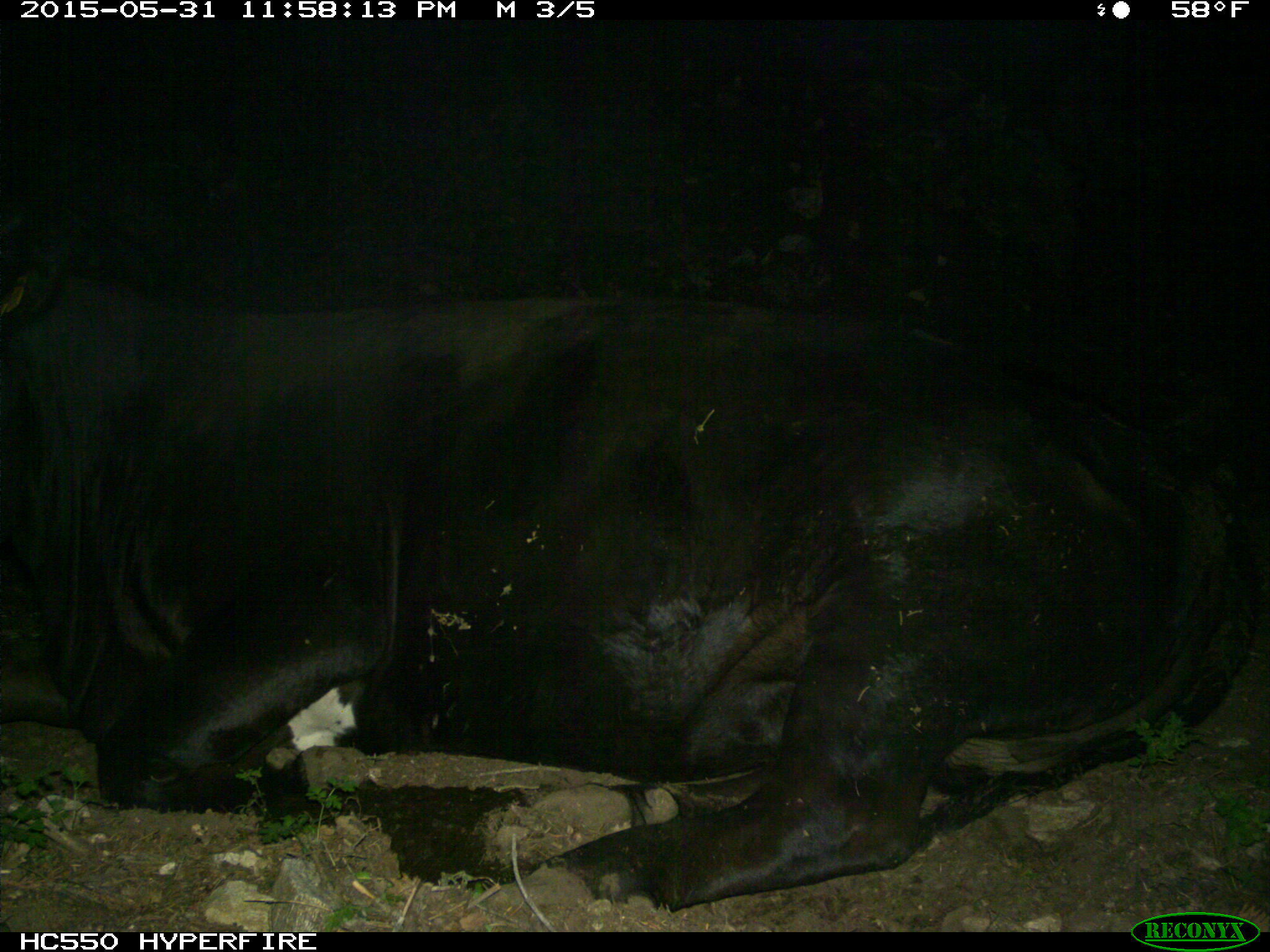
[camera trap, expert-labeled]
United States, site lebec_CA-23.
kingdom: Animalia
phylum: Chordata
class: Mammalia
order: Artiodactyla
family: Bovidae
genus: Bos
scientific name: Bos taurus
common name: domestic cow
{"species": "Bos taurus (domestic cow)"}